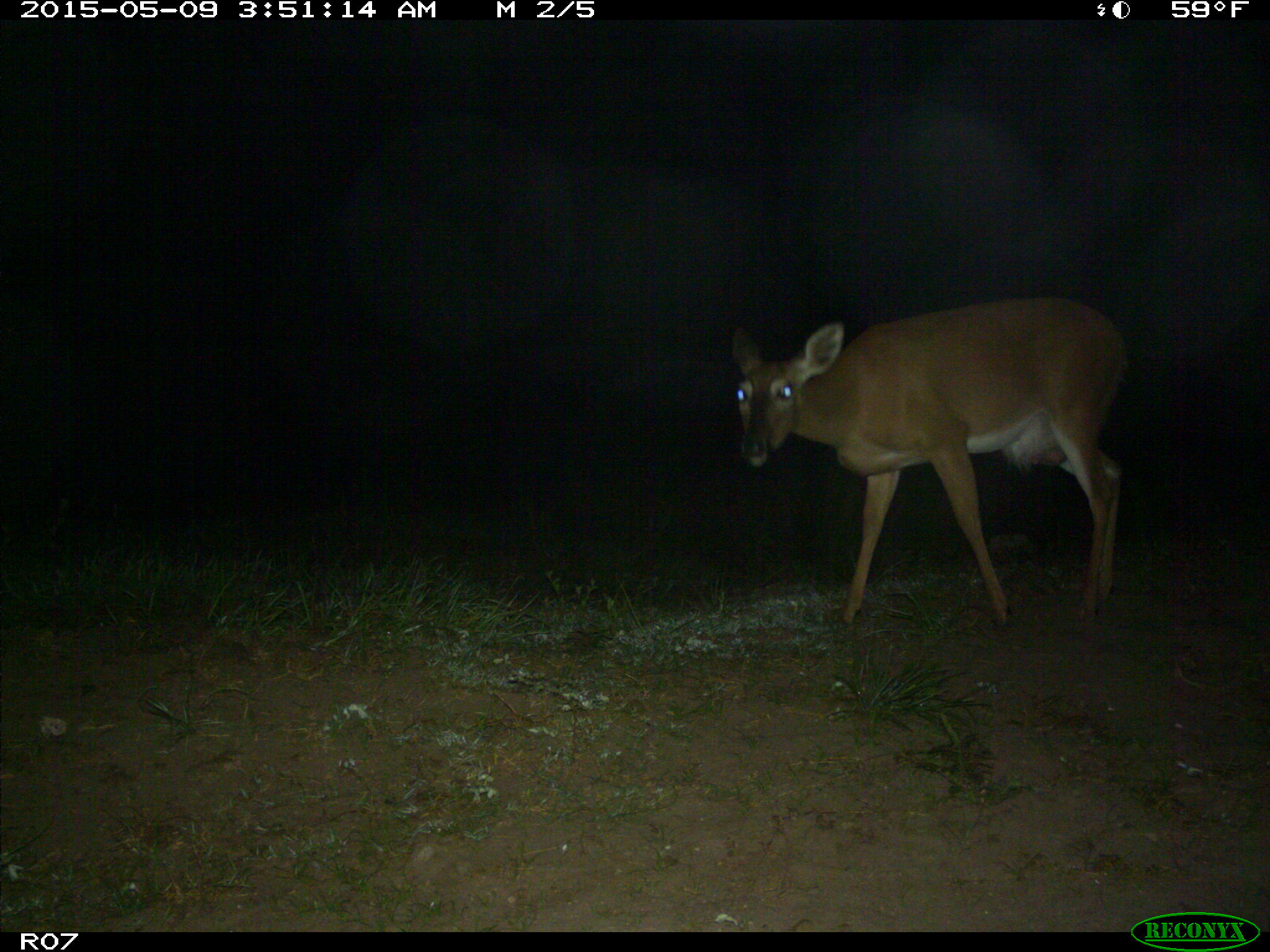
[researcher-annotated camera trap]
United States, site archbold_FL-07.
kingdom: Animalia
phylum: Chordata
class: Mammalia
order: Artiodactyla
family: Cervidae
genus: Odocoileus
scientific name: Odocoileus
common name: deer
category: unidentified deer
Unidentified deer (deer) (Odocoileus).